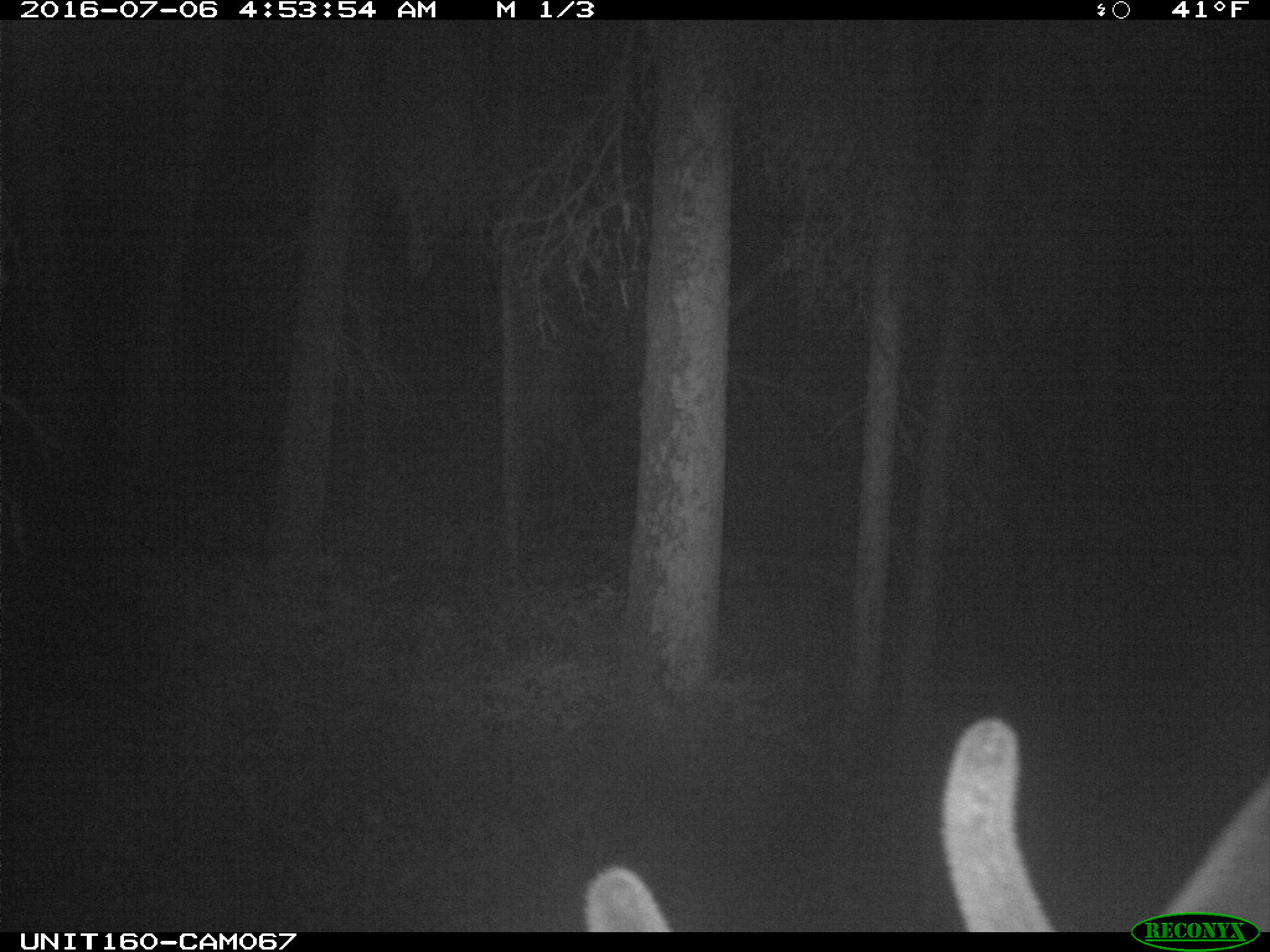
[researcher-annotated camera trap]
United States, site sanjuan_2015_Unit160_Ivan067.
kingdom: Animalia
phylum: Chordata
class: Mammalia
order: Artiodactyla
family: Cervidae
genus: Cervus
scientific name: Cervus elaphus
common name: red deer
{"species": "Cervus elaphus (red deer)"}